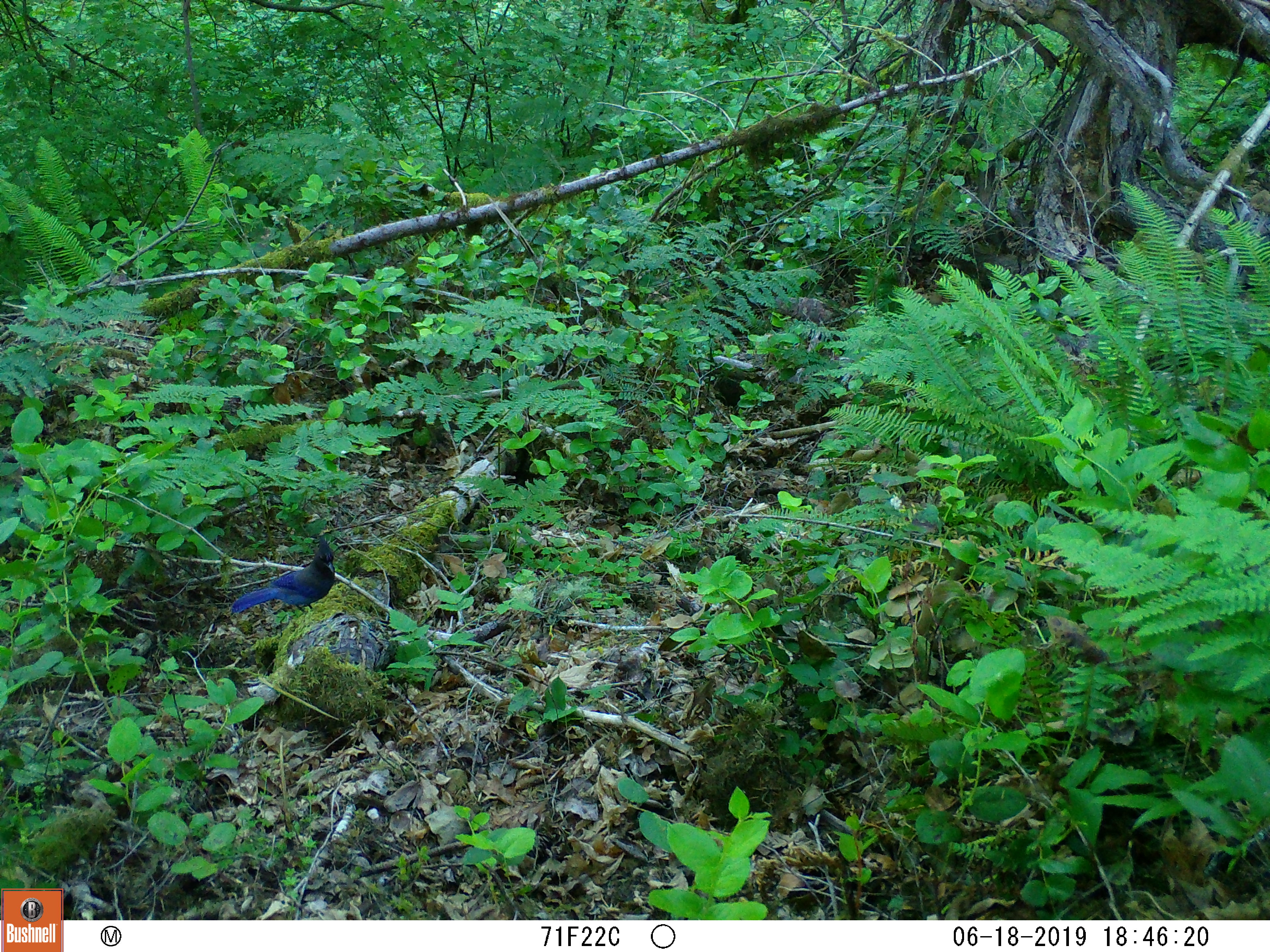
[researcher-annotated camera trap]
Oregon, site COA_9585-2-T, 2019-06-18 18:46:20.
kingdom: Animalia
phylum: Chordata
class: Aves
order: Passeriformes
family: Corvidae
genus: Cyanocitta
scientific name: Cyanocitta stelleri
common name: steller's jay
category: stellers jay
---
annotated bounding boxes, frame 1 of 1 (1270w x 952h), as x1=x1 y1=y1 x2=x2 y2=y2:
stellers jay: x1=232 y1=535 x2=338 y2=623